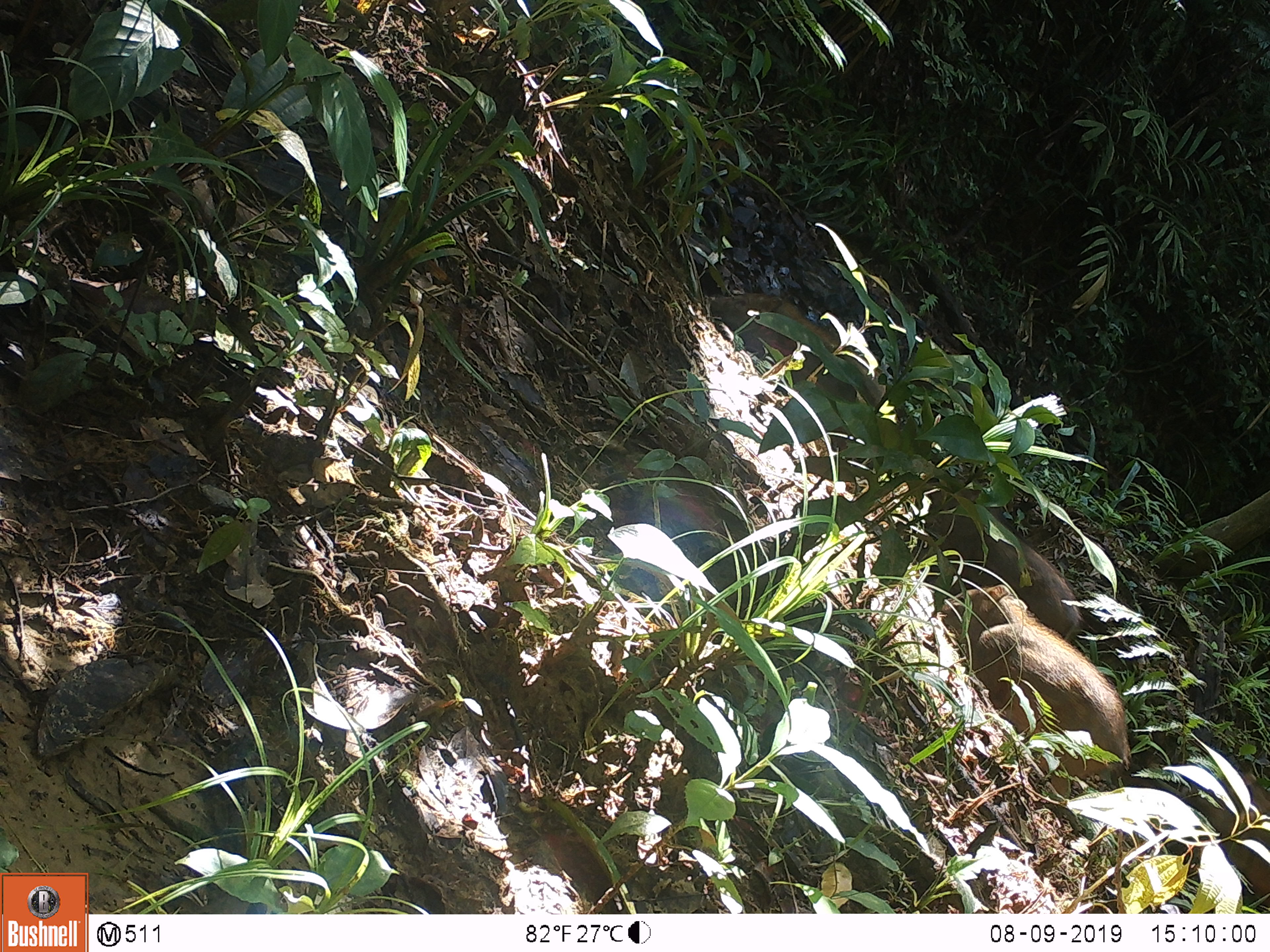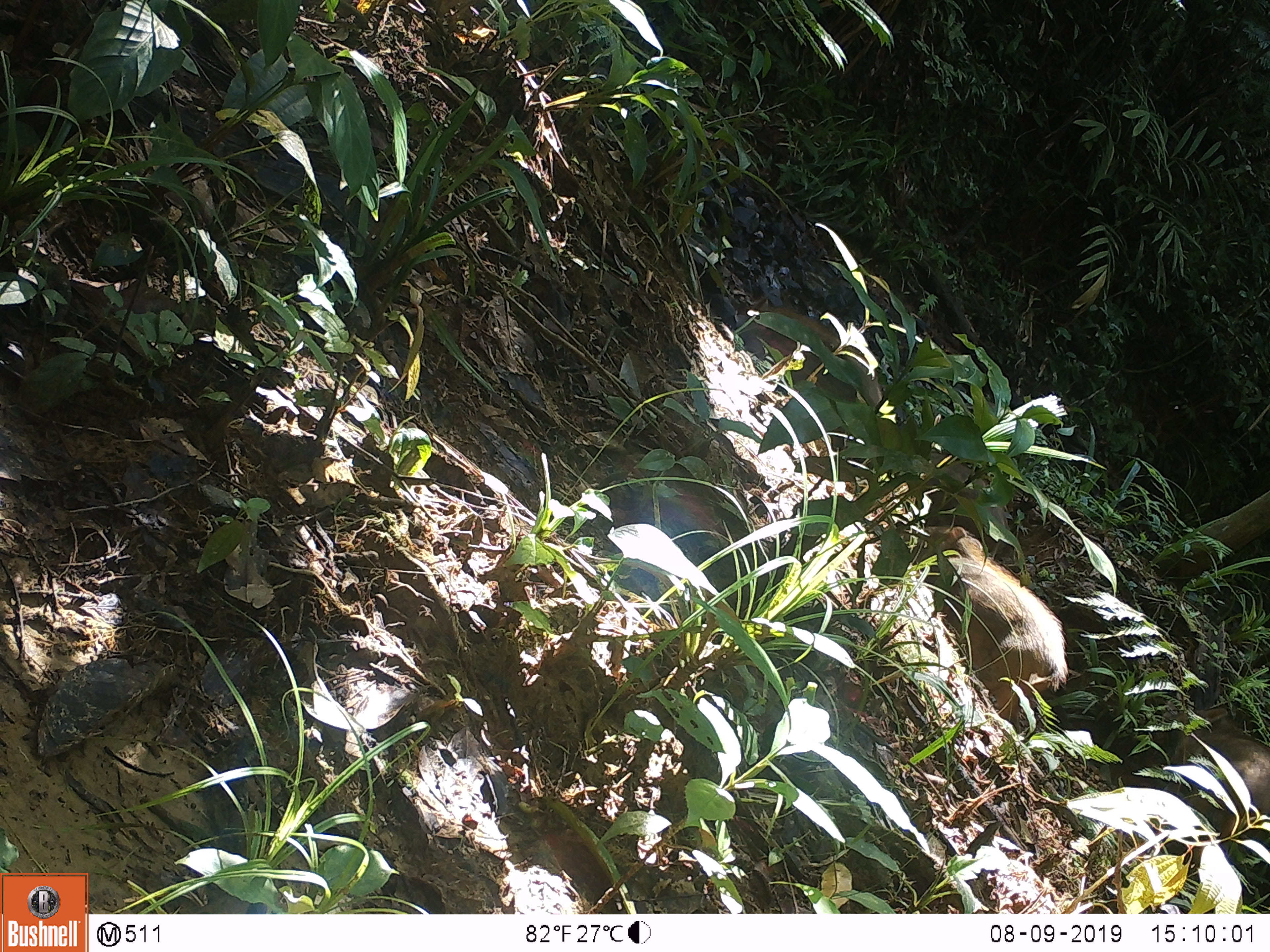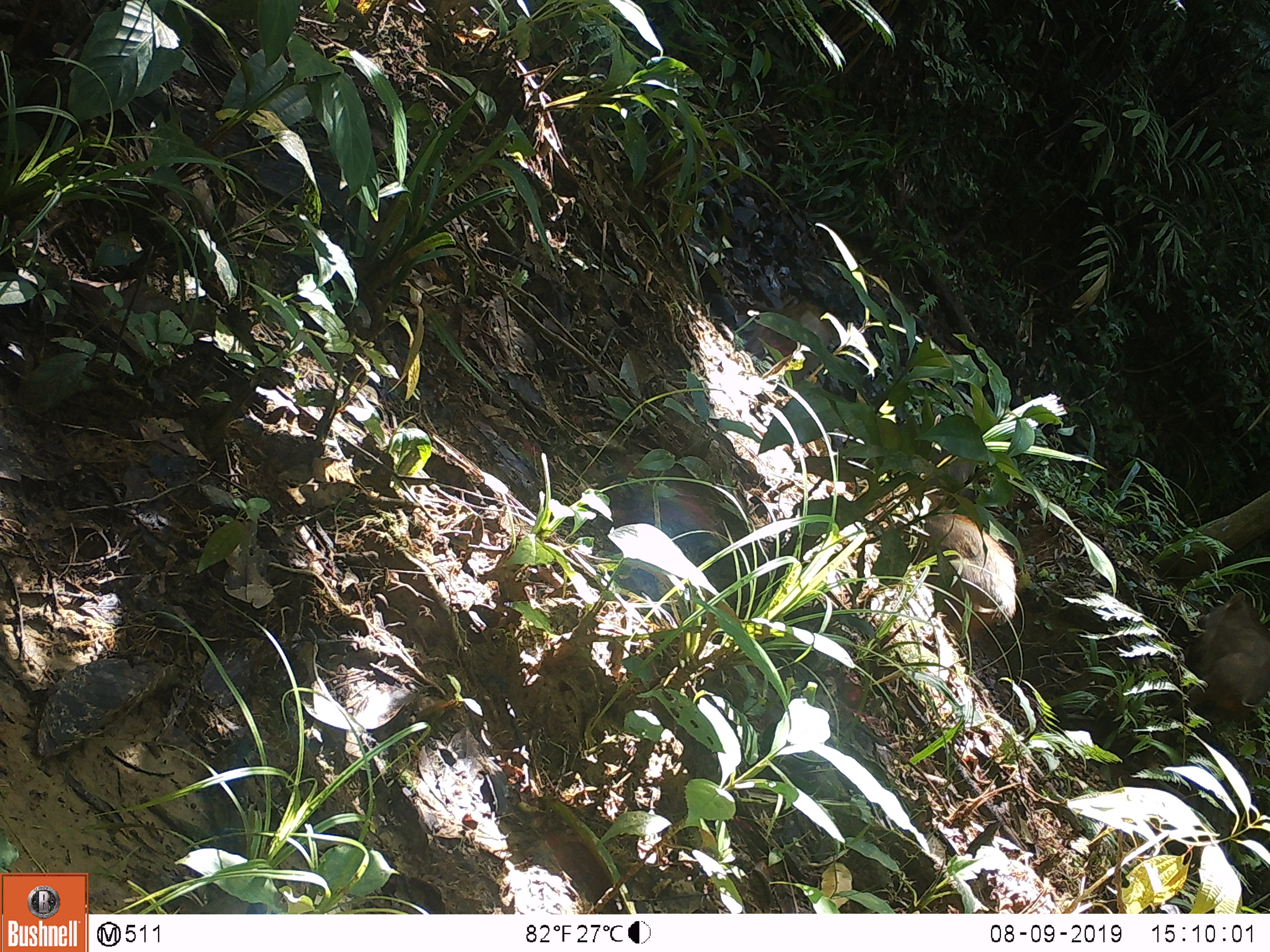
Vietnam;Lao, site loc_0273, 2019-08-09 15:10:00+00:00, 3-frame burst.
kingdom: Animalia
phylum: Chordata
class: Mammalia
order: Artiodactyla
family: Suidae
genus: Sus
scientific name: Sus scrofa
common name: eurasian wild pig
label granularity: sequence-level